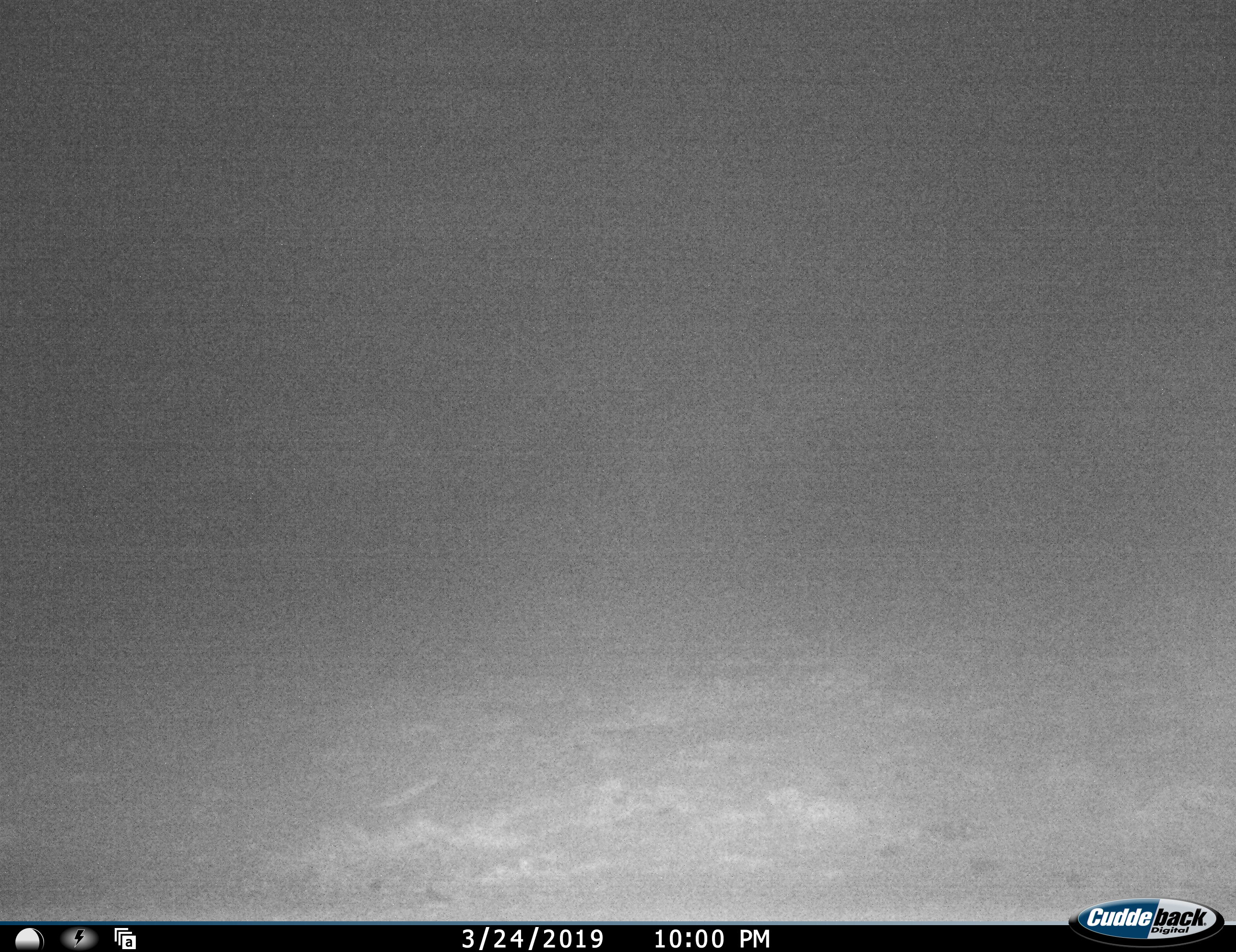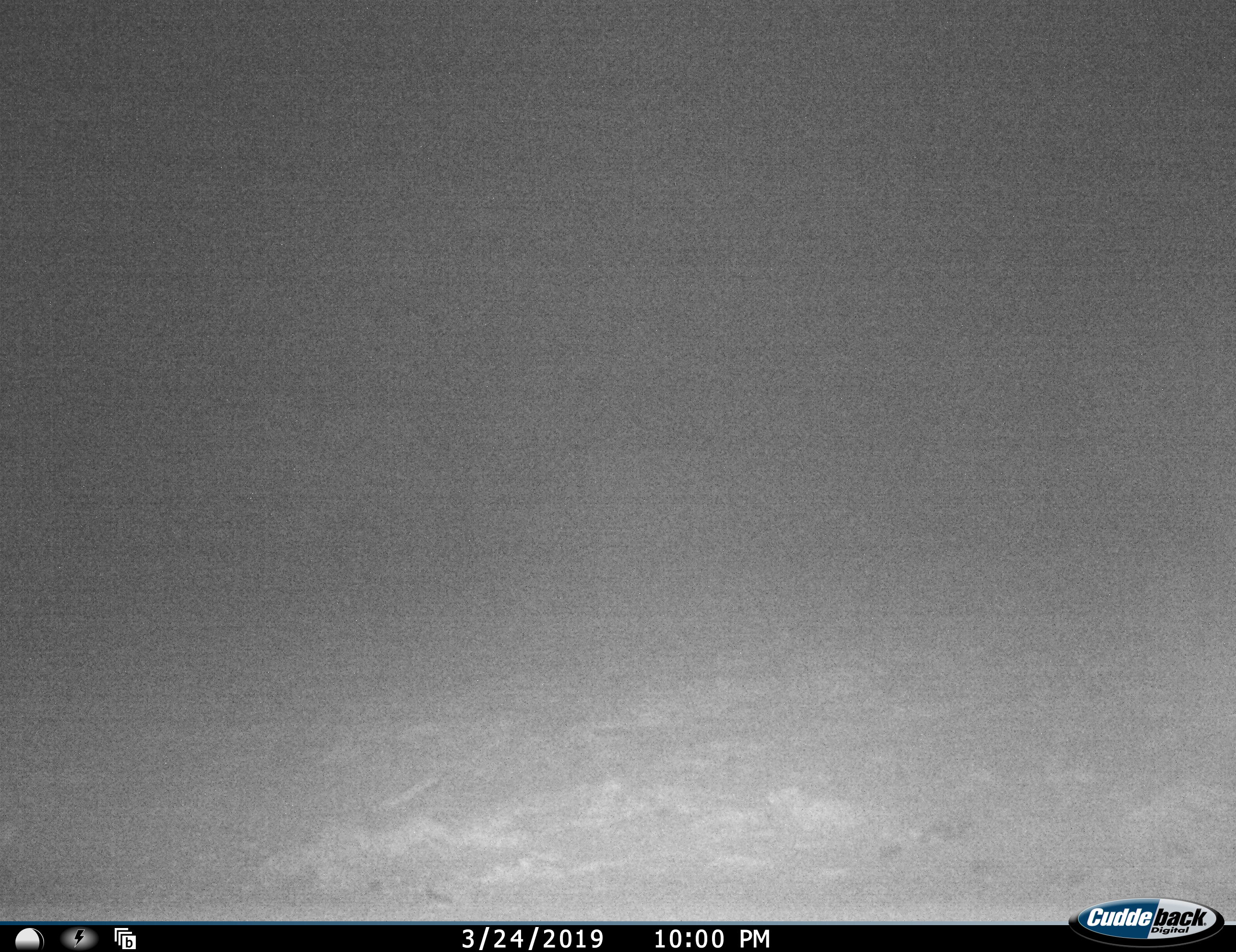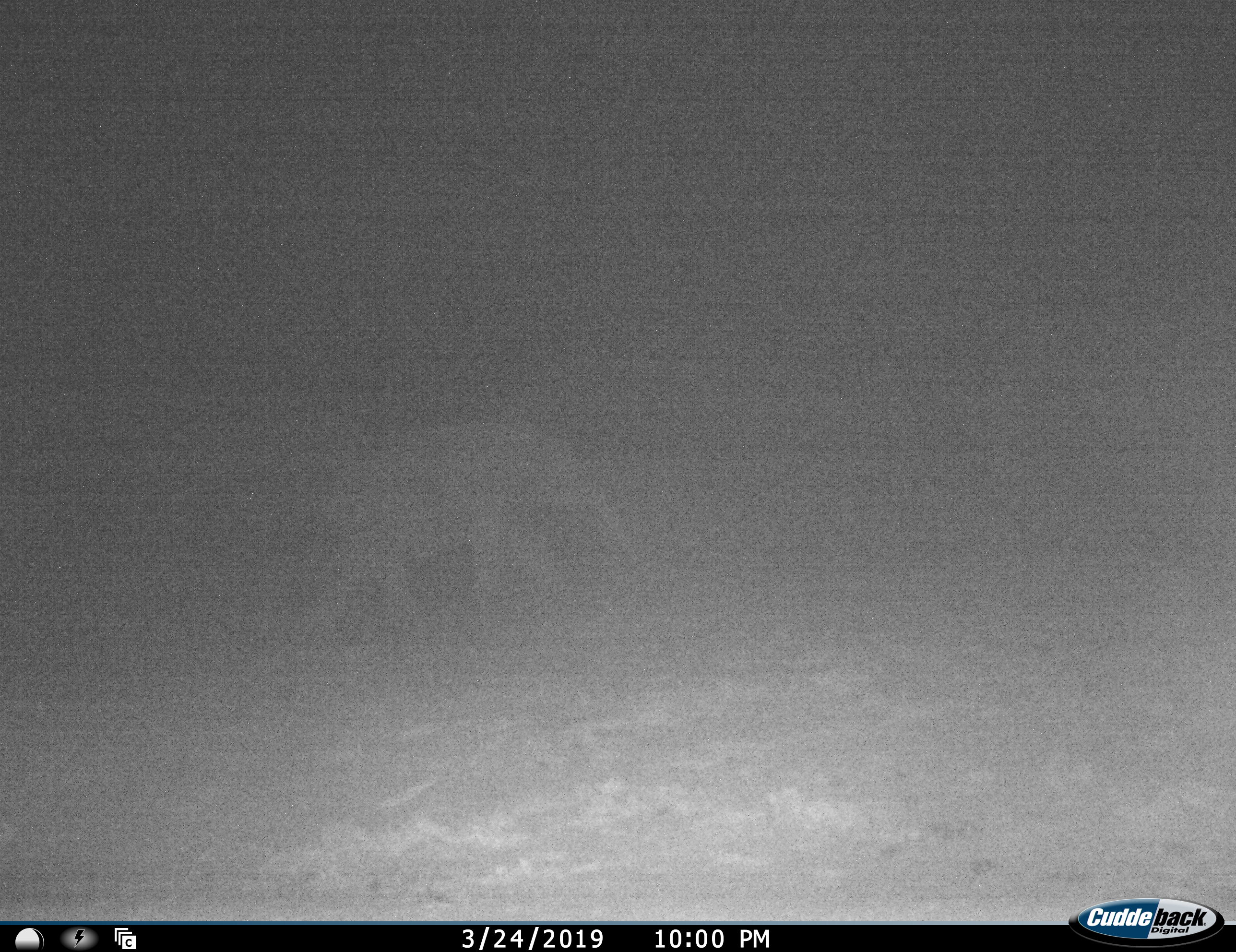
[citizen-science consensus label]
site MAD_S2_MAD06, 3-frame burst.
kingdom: Animalia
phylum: Chordata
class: Mammalia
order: Proboscidea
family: Elephantidae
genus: Loxodonta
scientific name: Loxodonta africana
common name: african bush elephant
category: elephant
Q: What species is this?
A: Elephant (african bush elephant) (Loxodonta africana).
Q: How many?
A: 1.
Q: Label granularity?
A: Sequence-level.